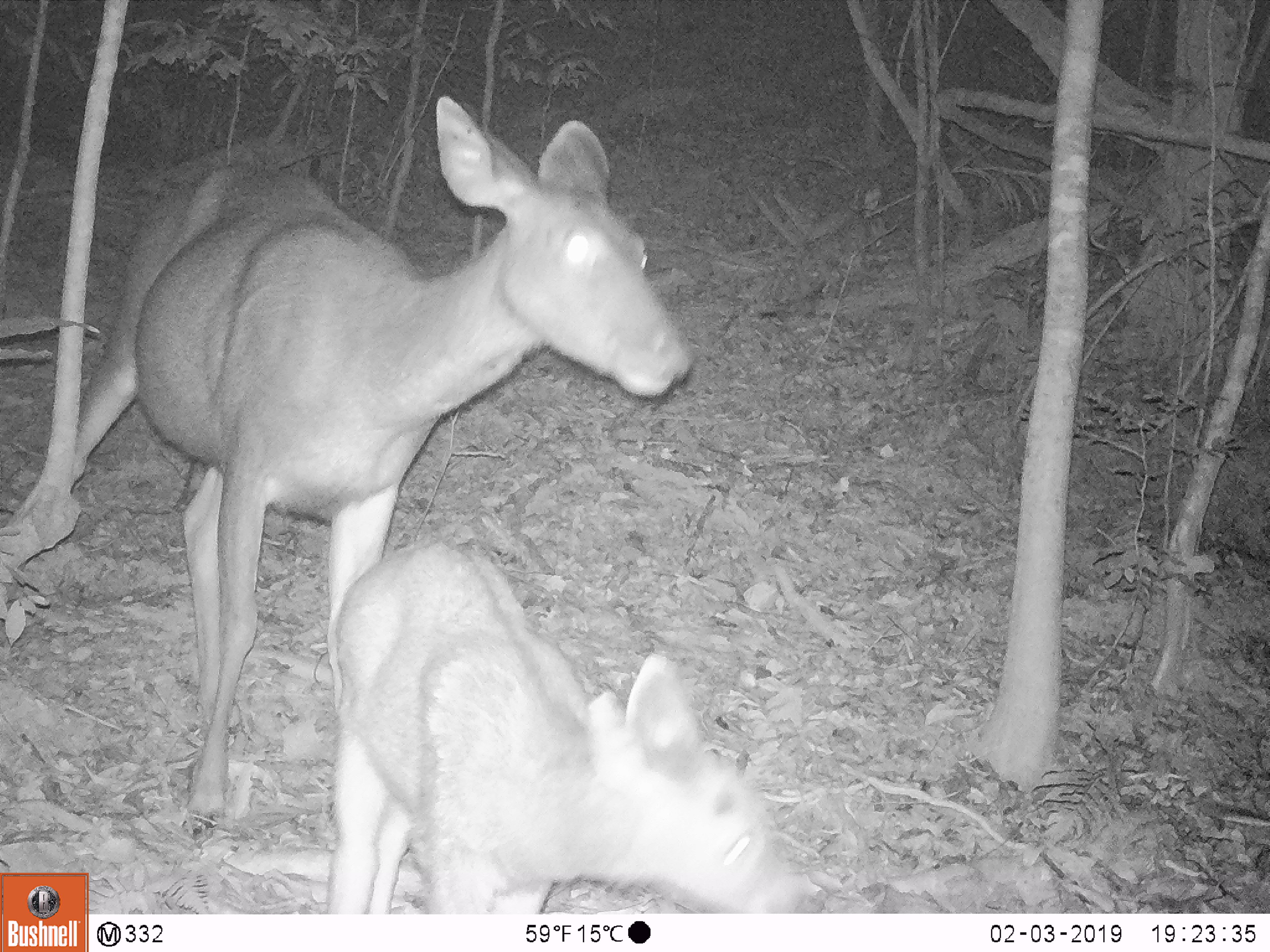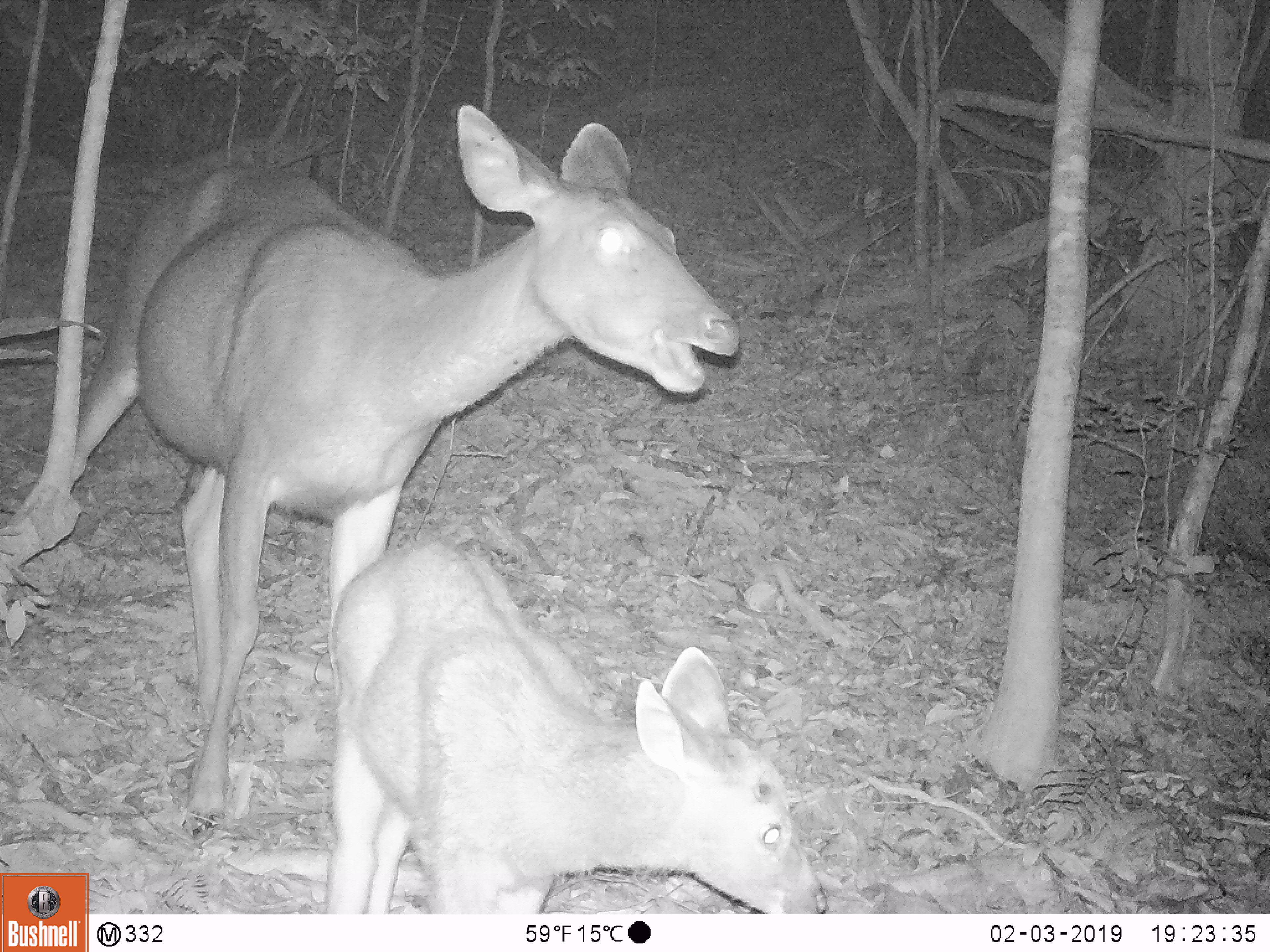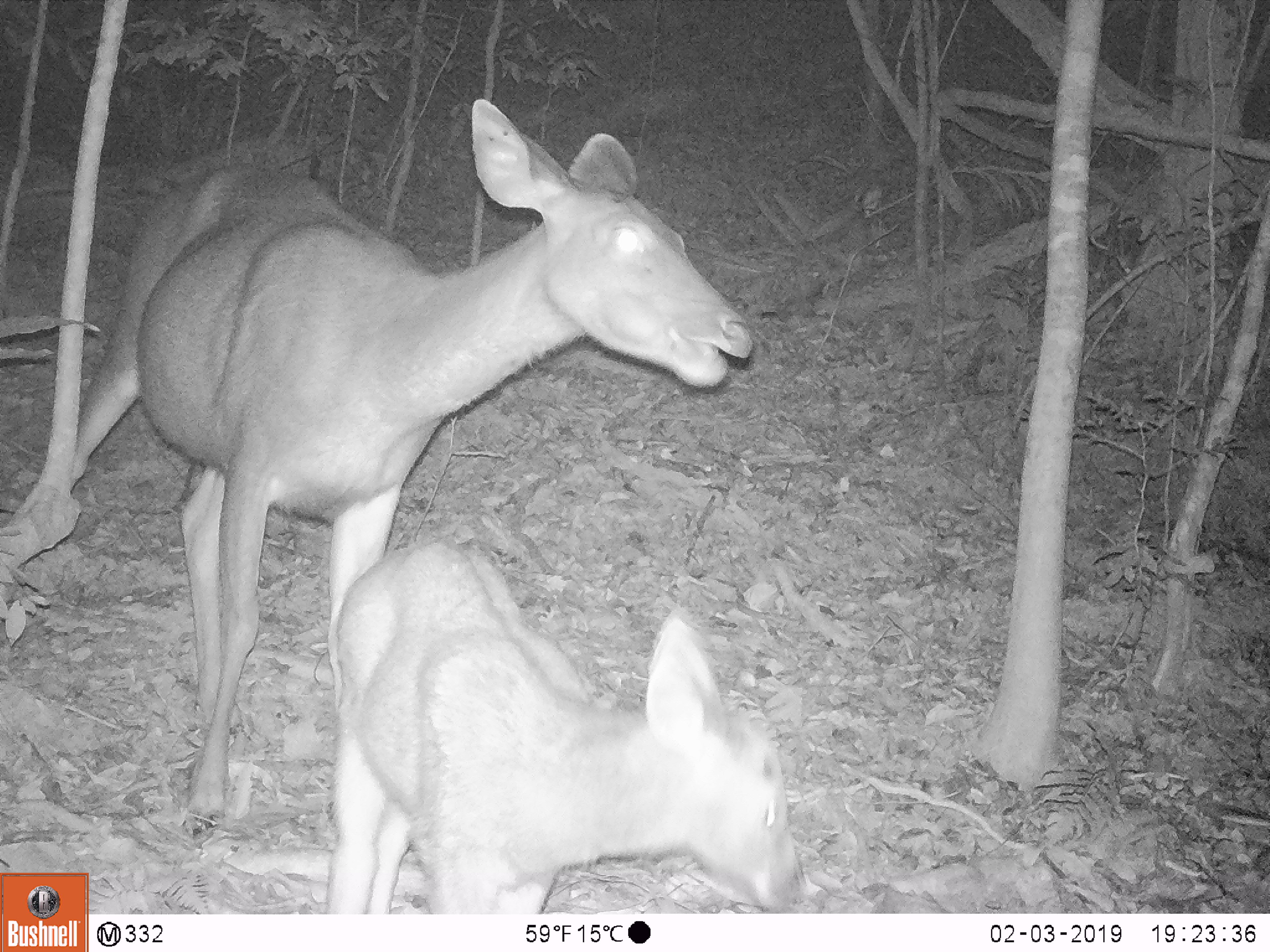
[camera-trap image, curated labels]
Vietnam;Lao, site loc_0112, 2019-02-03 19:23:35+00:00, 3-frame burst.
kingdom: Animalia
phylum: Chordata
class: Mammalia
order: Artiodactyla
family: Cervidae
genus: Rusa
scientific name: Rusa unicolor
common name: sambar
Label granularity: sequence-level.